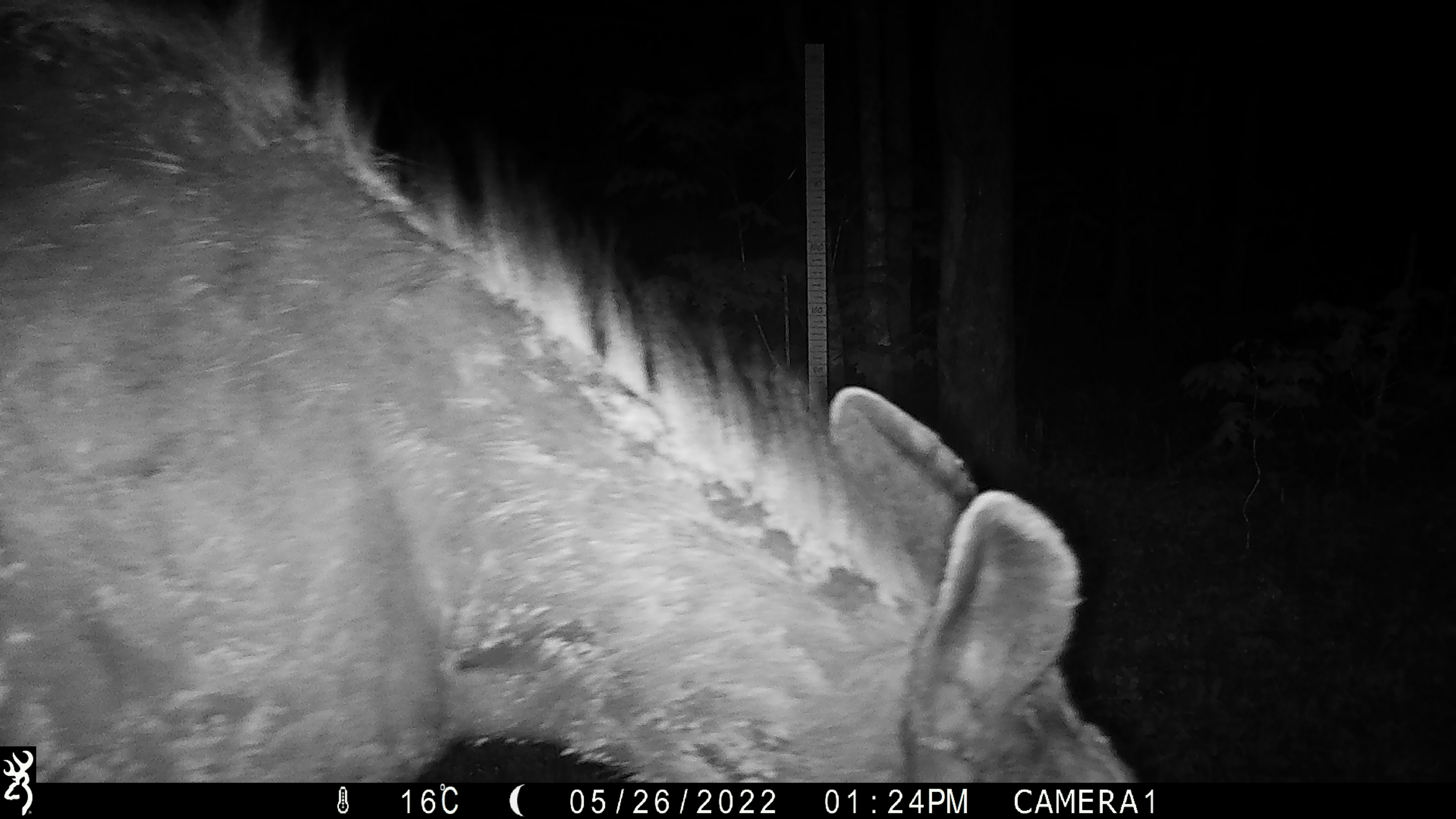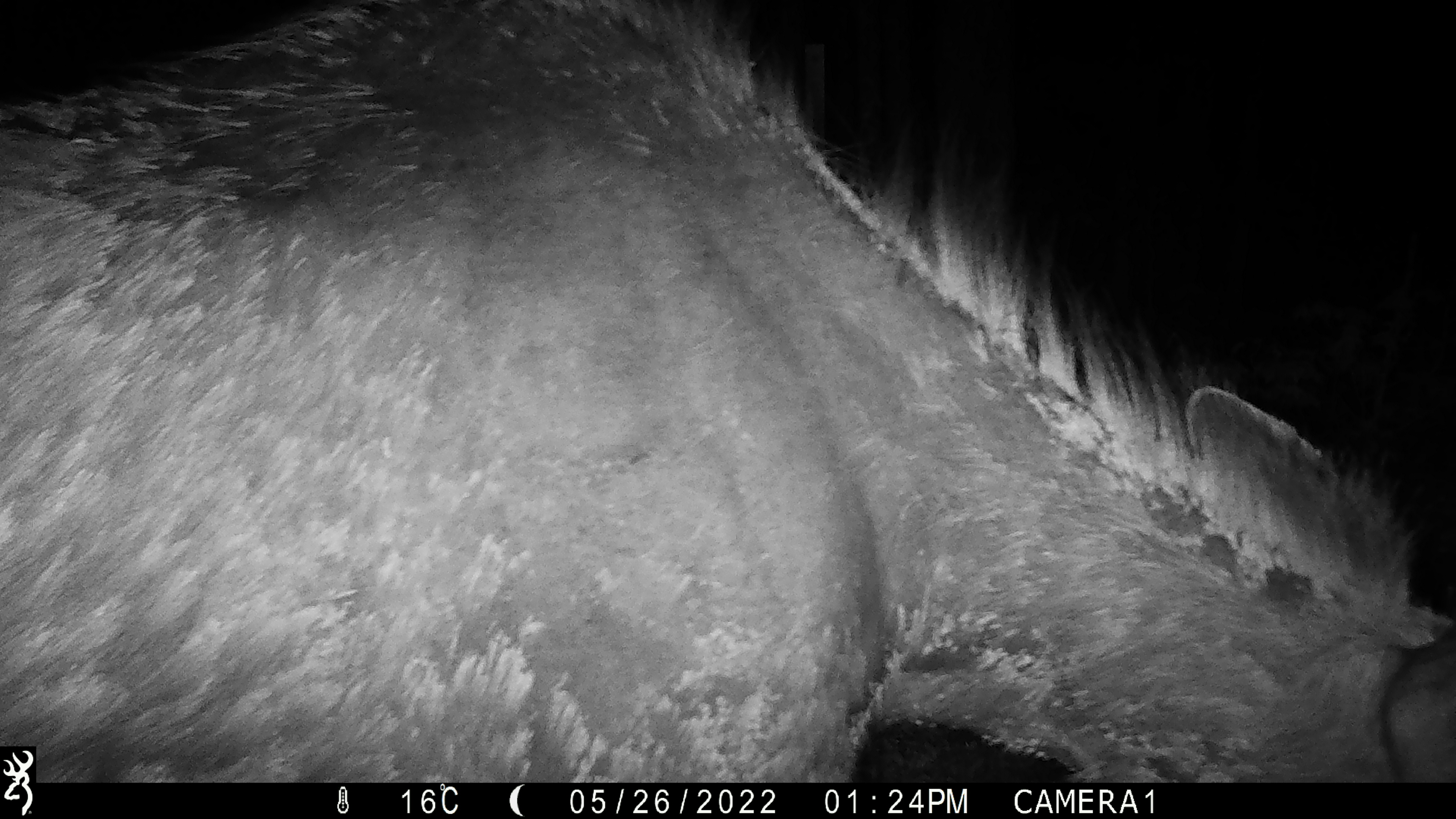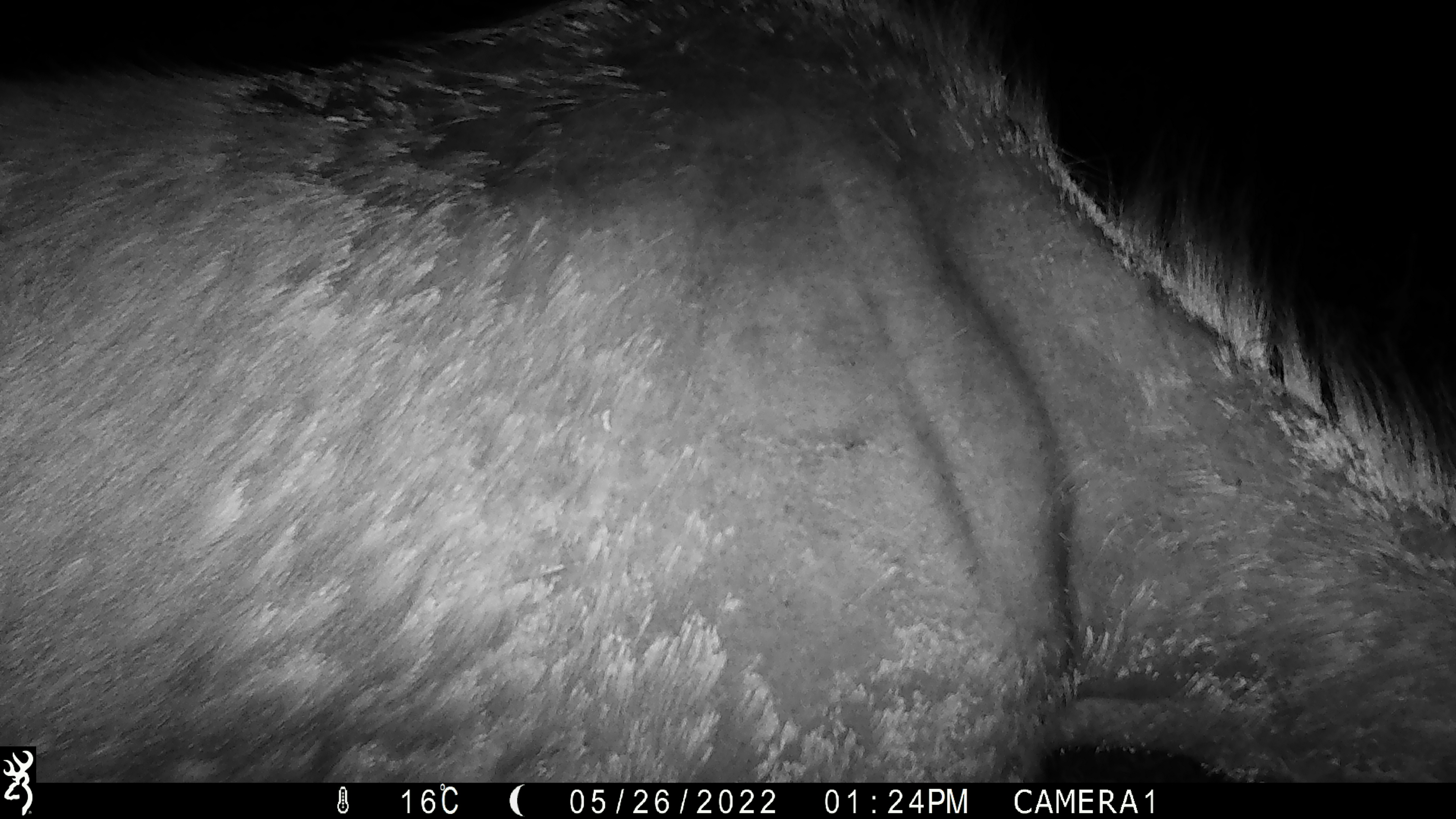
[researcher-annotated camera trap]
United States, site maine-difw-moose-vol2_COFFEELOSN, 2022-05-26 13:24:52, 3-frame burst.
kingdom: Animalia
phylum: Chordata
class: Mammalia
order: Artiodactyla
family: Cervidae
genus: Alces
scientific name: Alces alces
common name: moose